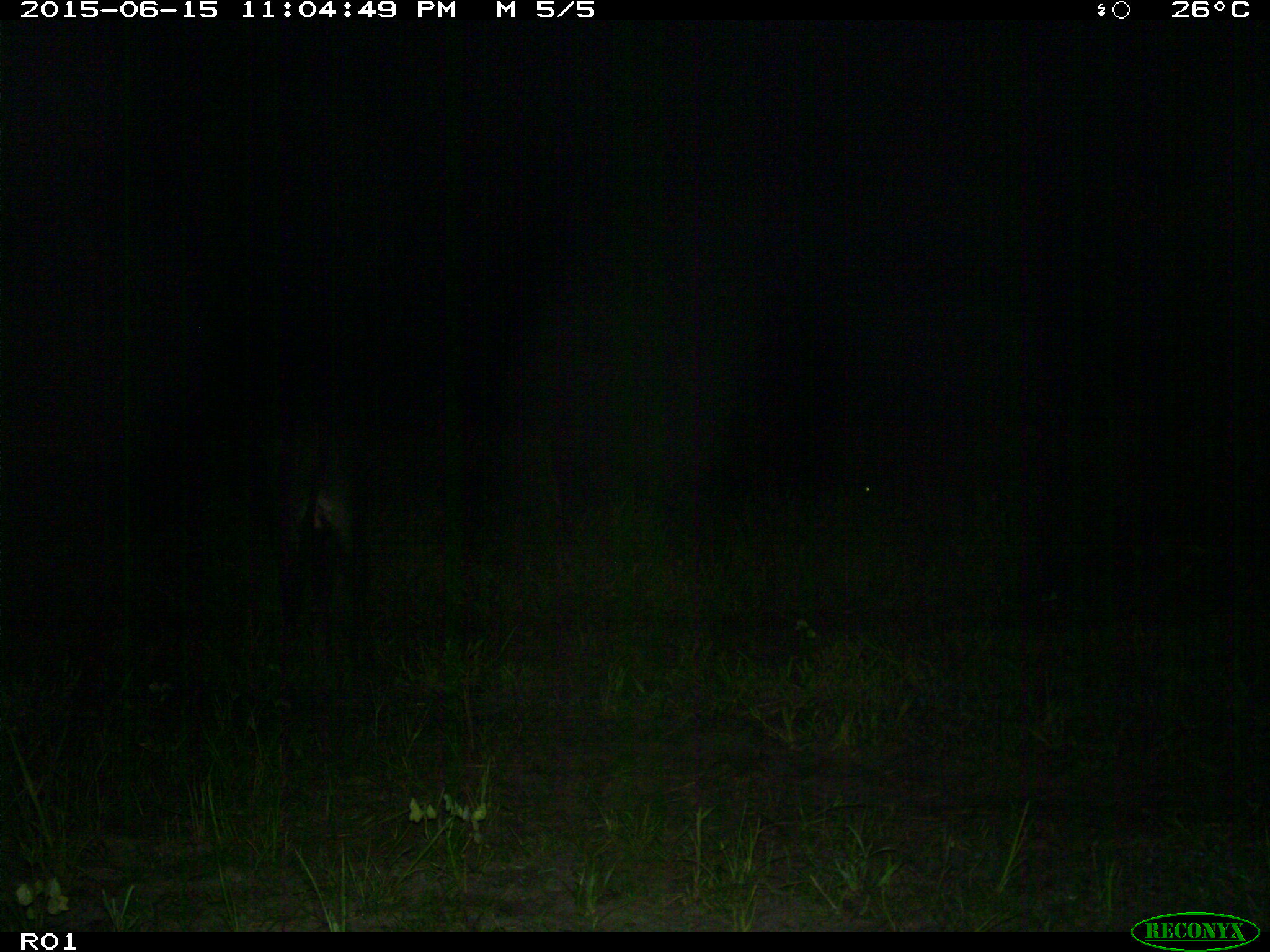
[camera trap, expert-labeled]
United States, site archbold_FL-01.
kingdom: Animalia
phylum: Chordata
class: Mammalia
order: Artiodactyla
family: Bovidae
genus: Bos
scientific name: Bos taurus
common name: domestic cow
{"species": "Bos taurus (domestic cow)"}